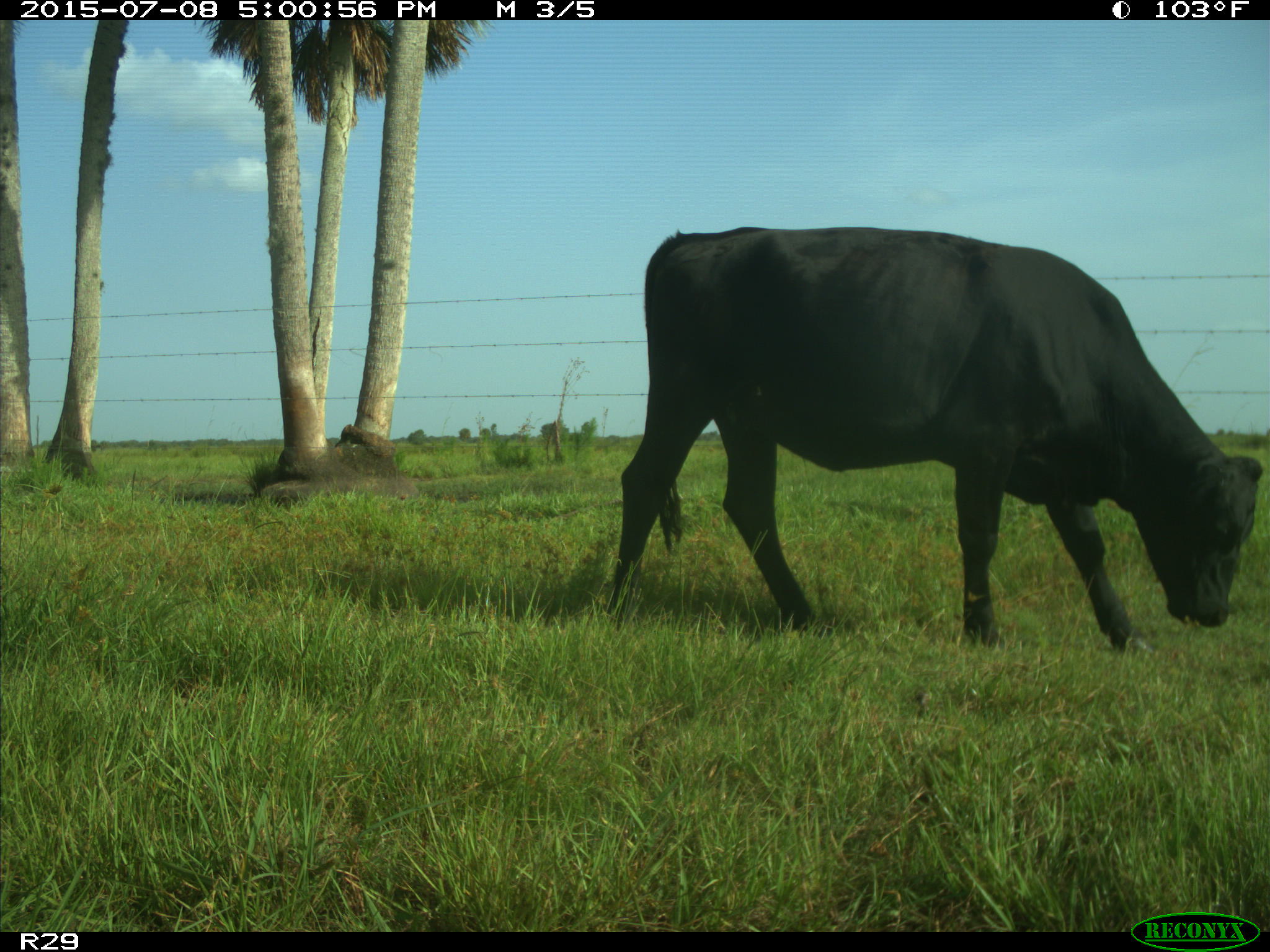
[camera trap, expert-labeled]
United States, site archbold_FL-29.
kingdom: Animalia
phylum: Chordata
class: Mammalia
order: Artiodactyla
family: Bovidae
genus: Bos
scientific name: Bos taurus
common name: domestic cow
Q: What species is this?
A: Bos taurus (domestic cow).